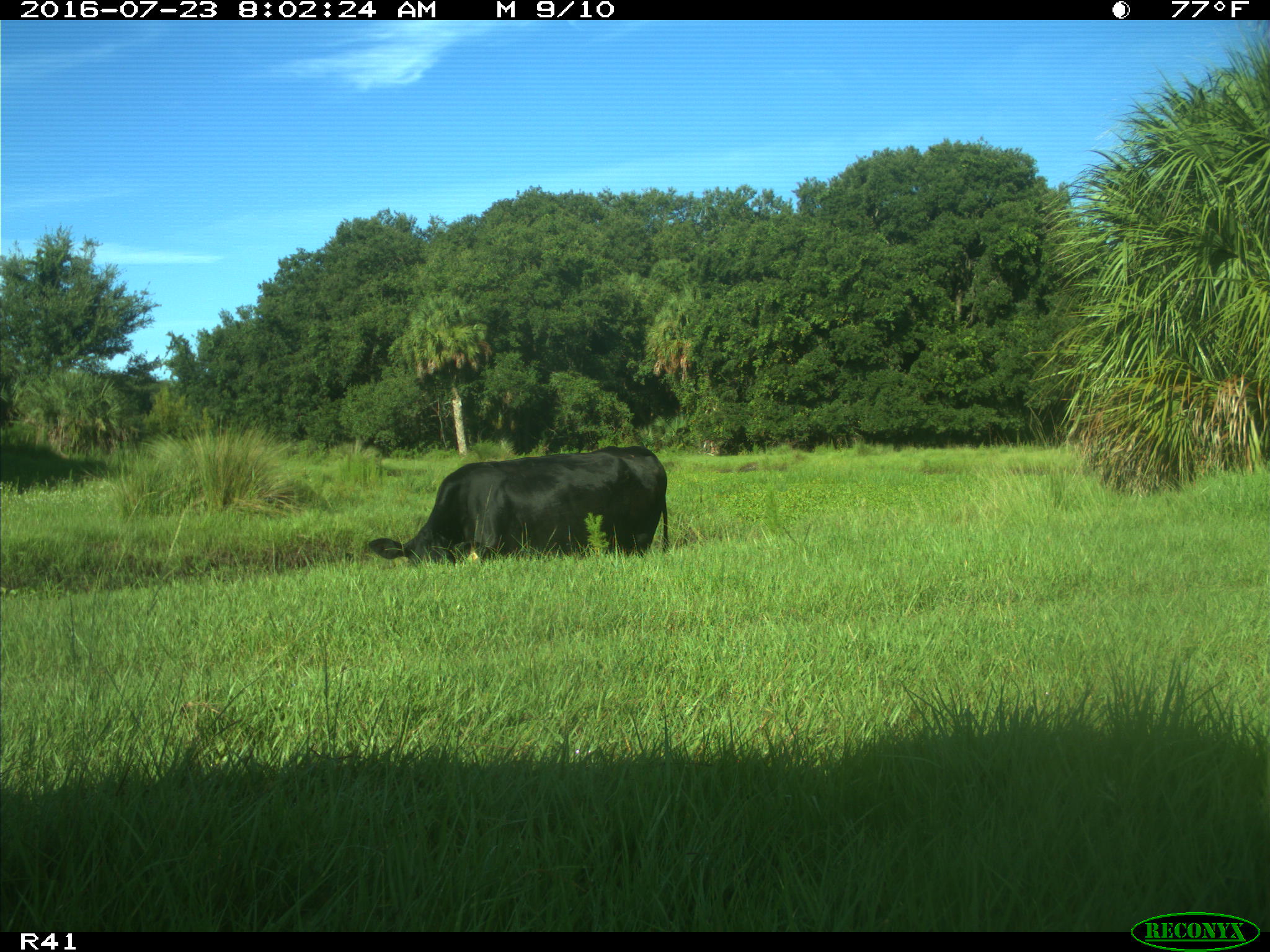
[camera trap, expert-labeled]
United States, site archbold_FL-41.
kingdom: Animalia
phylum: Chordata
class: Mammalia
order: Artiodactyla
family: Bovidae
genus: Bos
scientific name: Bos taurus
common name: domestic cow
Bos taurus (domestic cow).